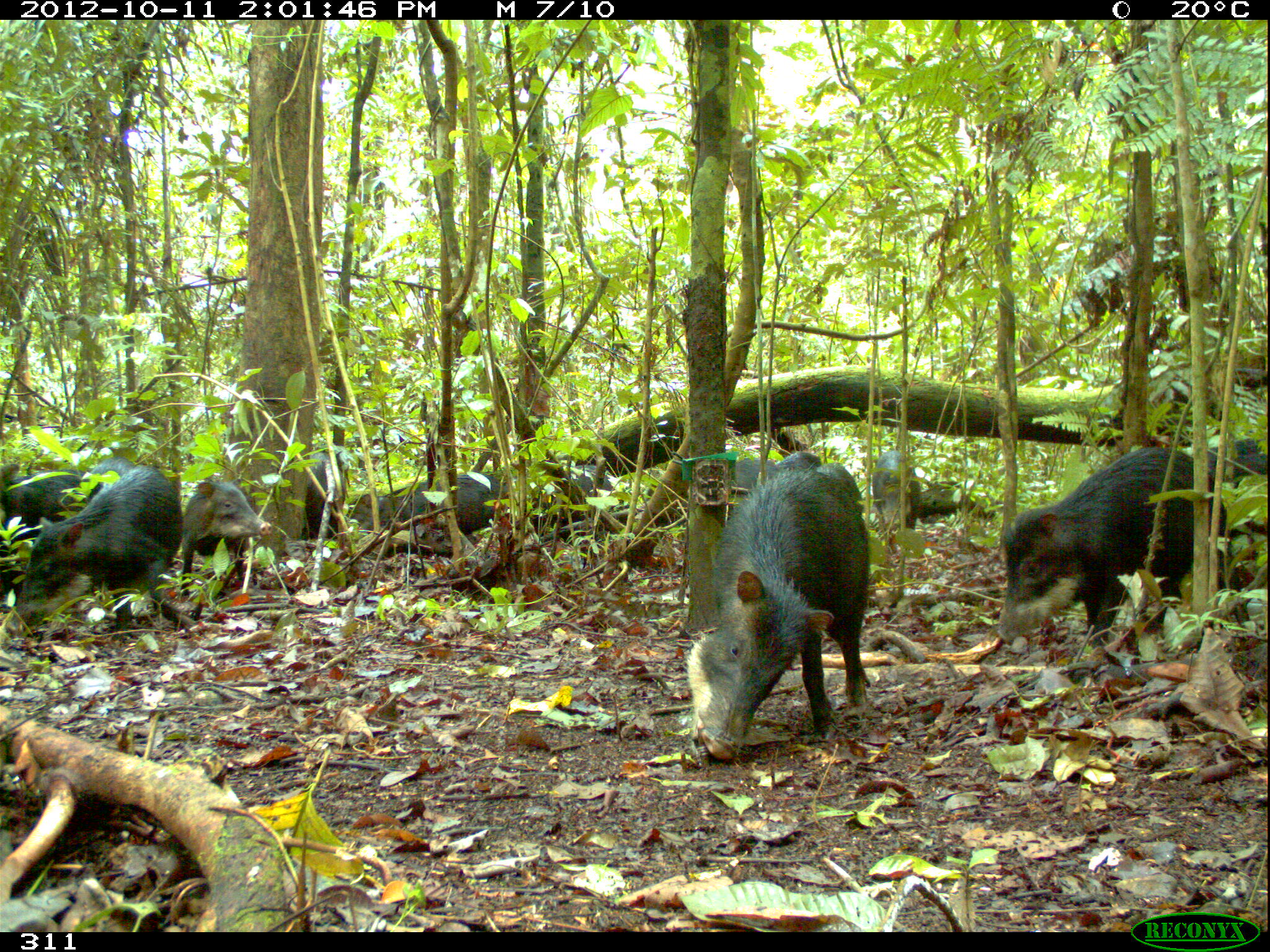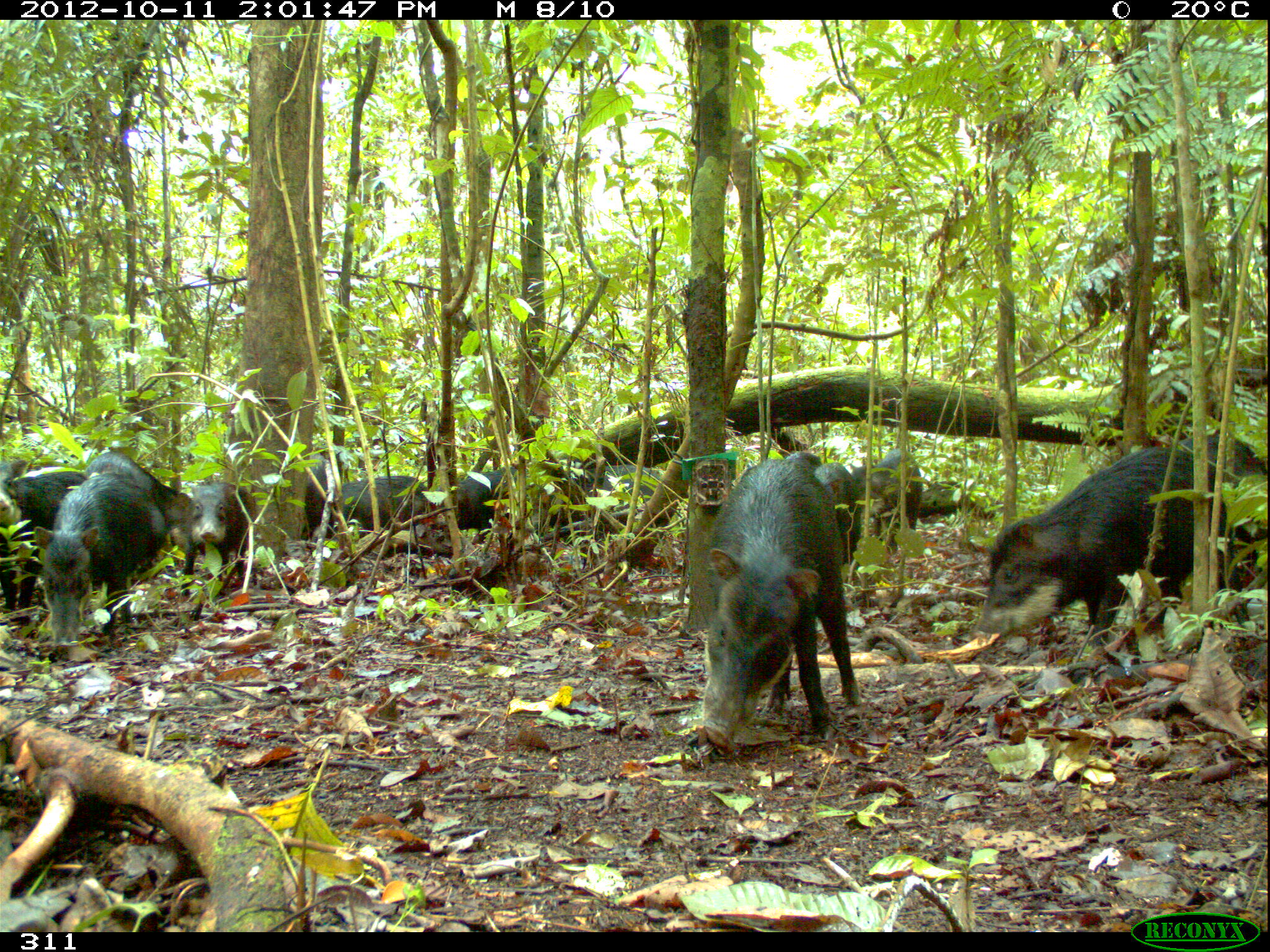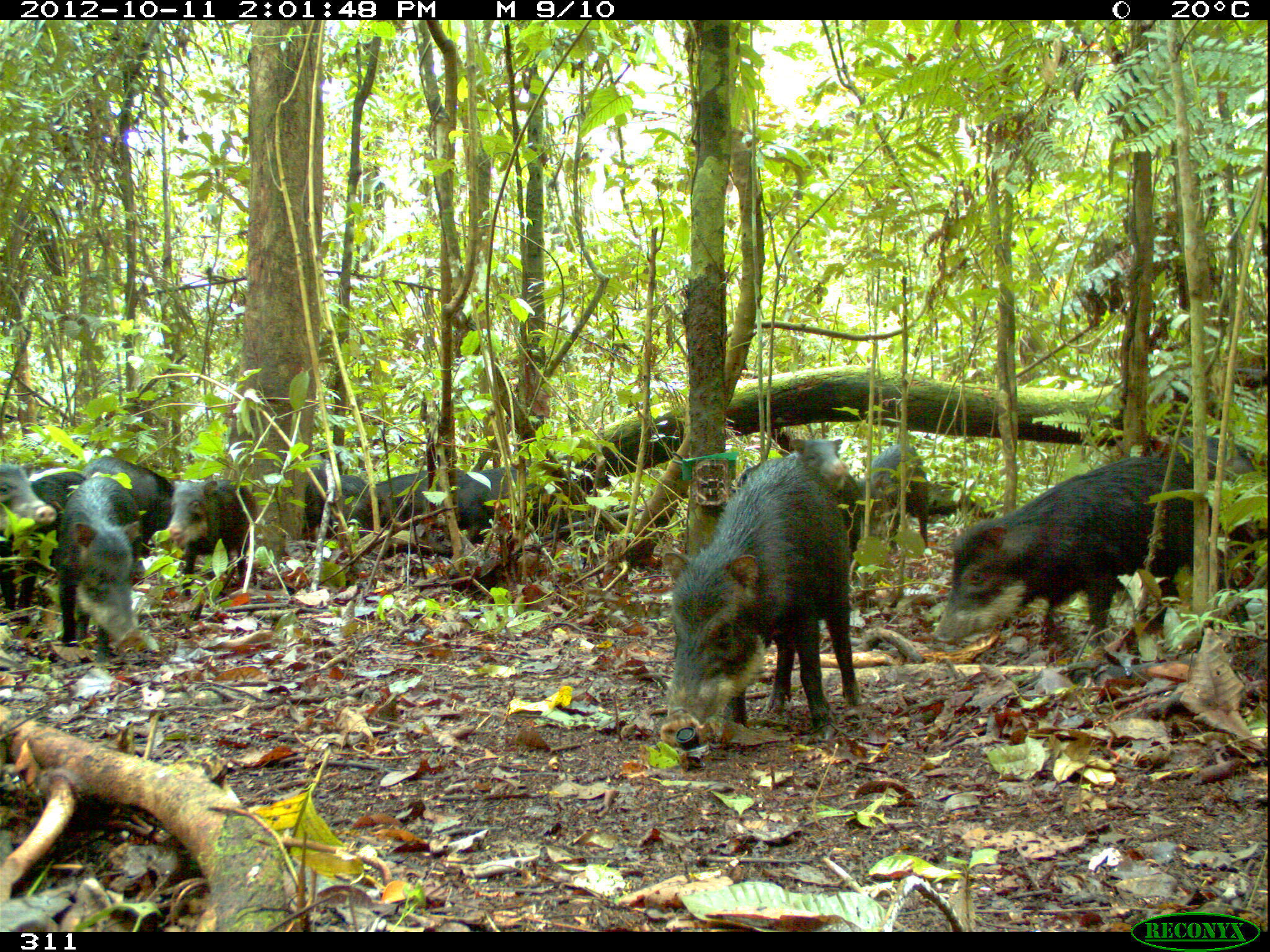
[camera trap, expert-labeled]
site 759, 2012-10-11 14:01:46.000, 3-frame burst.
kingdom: Animalia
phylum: Chordata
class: Mammalia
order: Artiodactyla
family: Tayassuidae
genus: Tayassu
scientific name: Tayassu pecari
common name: white-lipped peccary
Tayassu pecari (white-lipped peccary).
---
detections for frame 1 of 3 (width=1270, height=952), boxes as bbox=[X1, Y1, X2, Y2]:
tayassu pecari: bbox=[684, 467, 870, 762]; bbox=[996, 446, 1226, 645]; bbox=[5, 464, 180, 644]; bbox=[1190, 436, 1270, 598]; bbox=[346, 472, 509, 548]; bbox=[179, 480, 273, 598]; bbox=[0, 463, 87, 549]; bbox=[872, 450, 920, 539]; bbox=[304, 452, 344, 538]; bbox=[814, 462, 863, 517]; bbox=[88, 455, 137, 502]; bbox=[567, 465, 620, 499]; bbox=[731, 457, 776, 494]; bbox=[775, 450, 822, 474]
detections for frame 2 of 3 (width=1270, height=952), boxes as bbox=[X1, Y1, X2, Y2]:
tayassu pecari: bbox=[973, 445, 1230, 651]; bbox=[691, 459, 860, 752]; bbox=[32, 468, 155, 650]; bbox=[1169, 433, 1270, 588]; bbox=[0, 465, 86, 623]; bbox=[84, 451, 192, 552]; bbox=[177, 479, 246, 596]; bbox=[433, 468, 528, 536]; bbox=[332, 475, 430, 535]; bbox=[860, 449, 922, 536]; bbox=[564, 465, 663, 518]; bbox=[813, 461, 862, 564]; bbox=[305, 452, 334, 540]; bbox=[786, 449, 821, 472]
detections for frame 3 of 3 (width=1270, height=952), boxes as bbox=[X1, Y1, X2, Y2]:
tayassu pecari: bbox=[657, 455, 864, 744]; bbox=[931, 453, 1226, 654]; bbox=[59, 472, 145, 661]; bbox=[1169, 432, 1270, 571]; bbox=[0, 461, 80, 608]; bbox=[165, 477, 260, 596]; bbox=[82, 455, 174, 558]; bbox=[856, 442, 933, 556]; bbox=[788, 437, 861, 553]; bbox=[372, 466, 476, 533]; bbox=[297, 465, 374, 532]; bbox=[0, 459, 57, 535]; bbox=[472, 466, 548, 522]